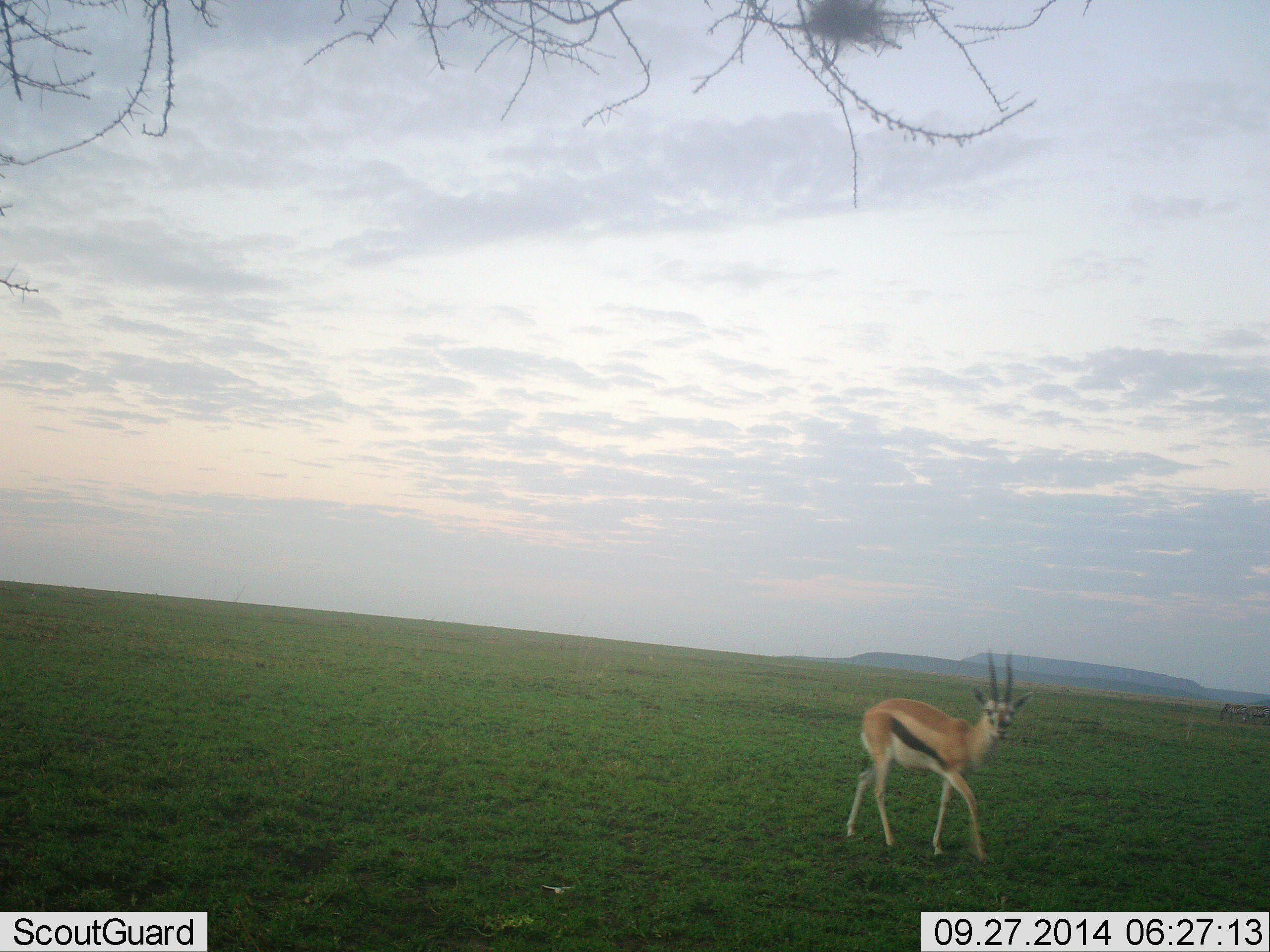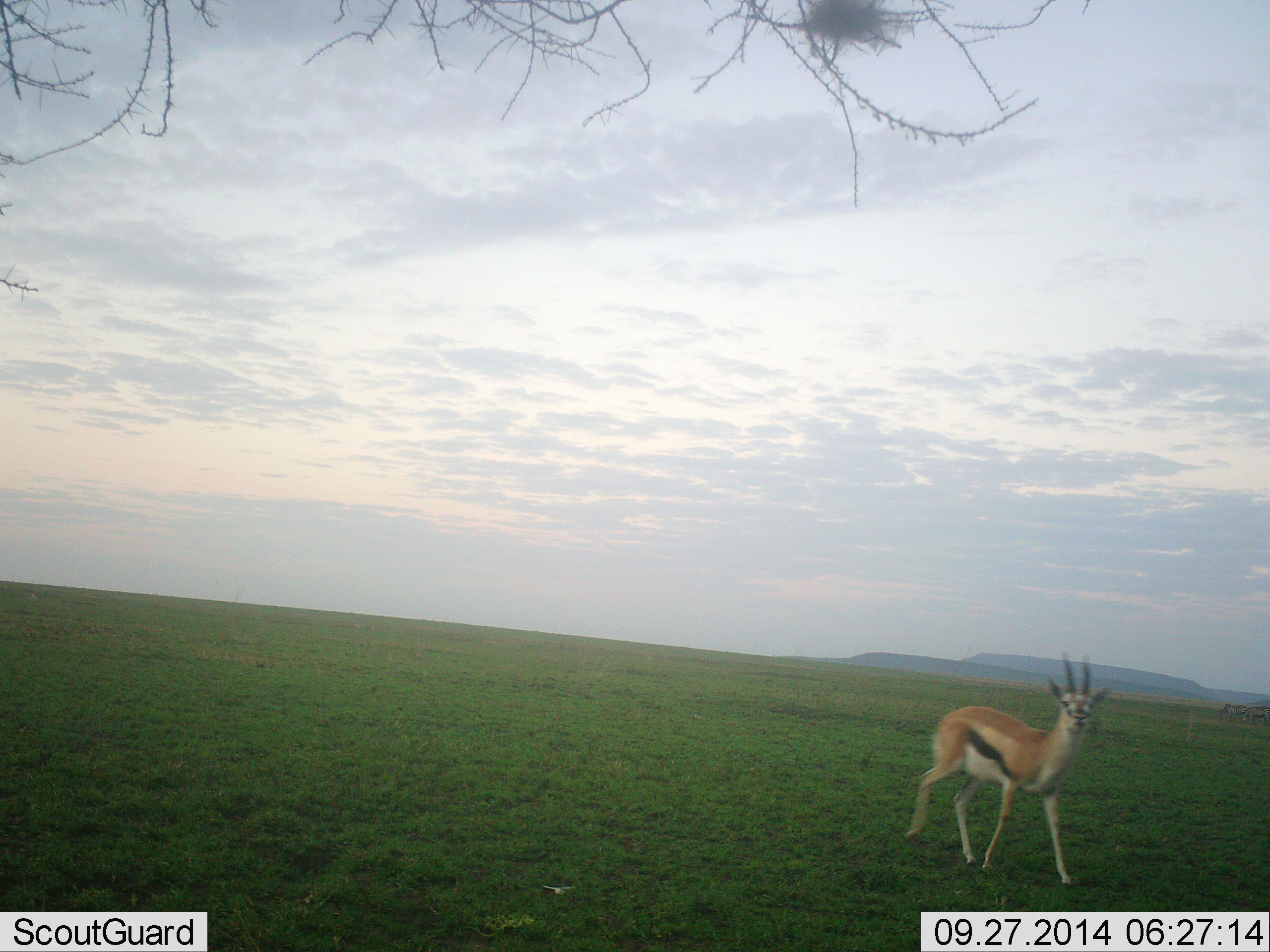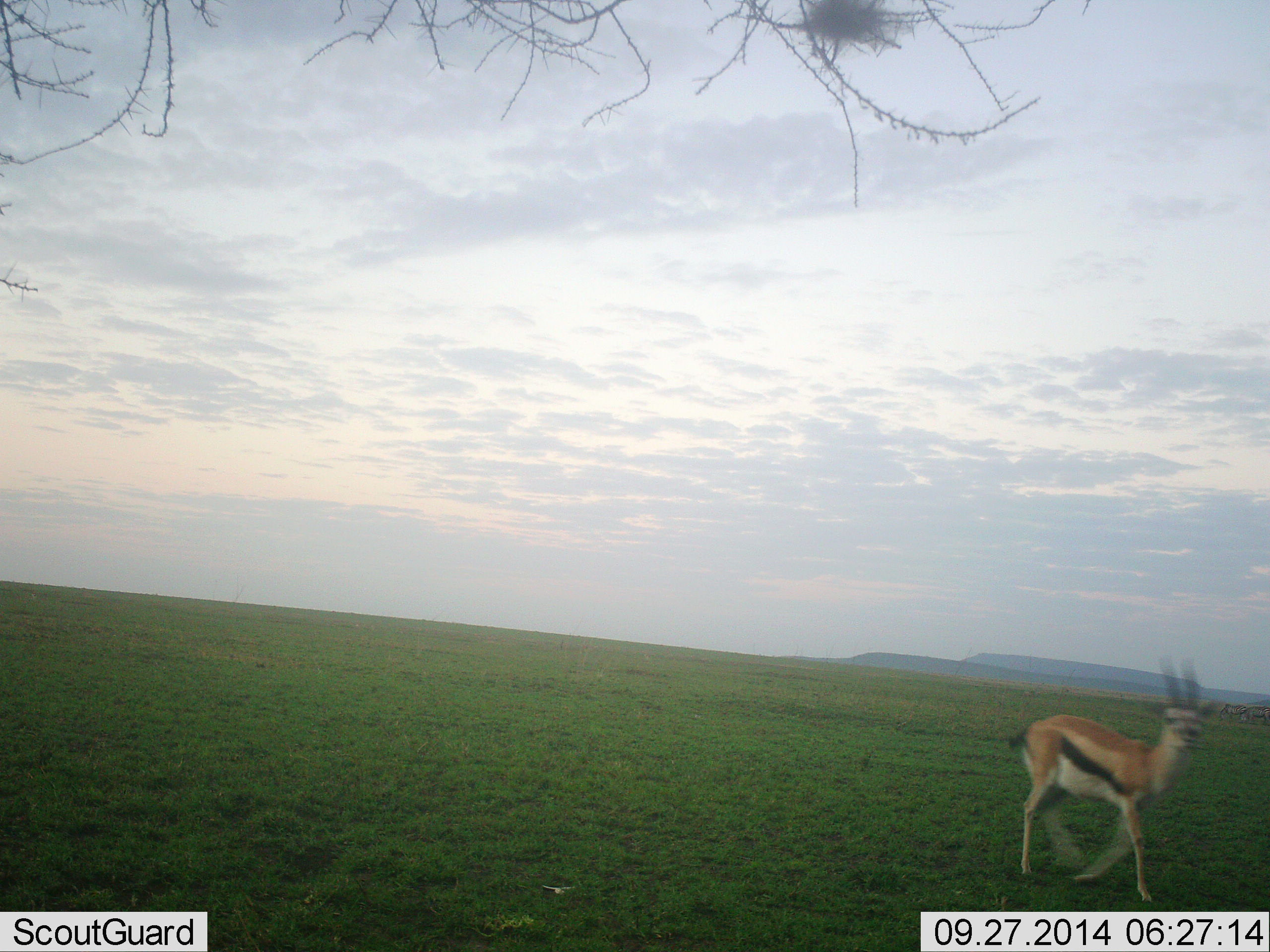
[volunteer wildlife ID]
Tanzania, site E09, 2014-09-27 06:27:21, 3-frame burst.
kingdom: Animalia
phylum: Chordata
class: Mammalia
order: Artiodactyla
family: Bovidae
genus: Eudorcas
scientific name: Eudorcas thomsonii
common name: thomson's gazelle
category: gazellethomsons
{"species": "gazellethomsons (thomson's gazelle) (Eudorcas thomsonii)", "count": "1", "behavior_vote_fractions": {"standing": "18%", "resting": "0%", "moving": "100%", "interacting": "0%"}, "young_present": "0%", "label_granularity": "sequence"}